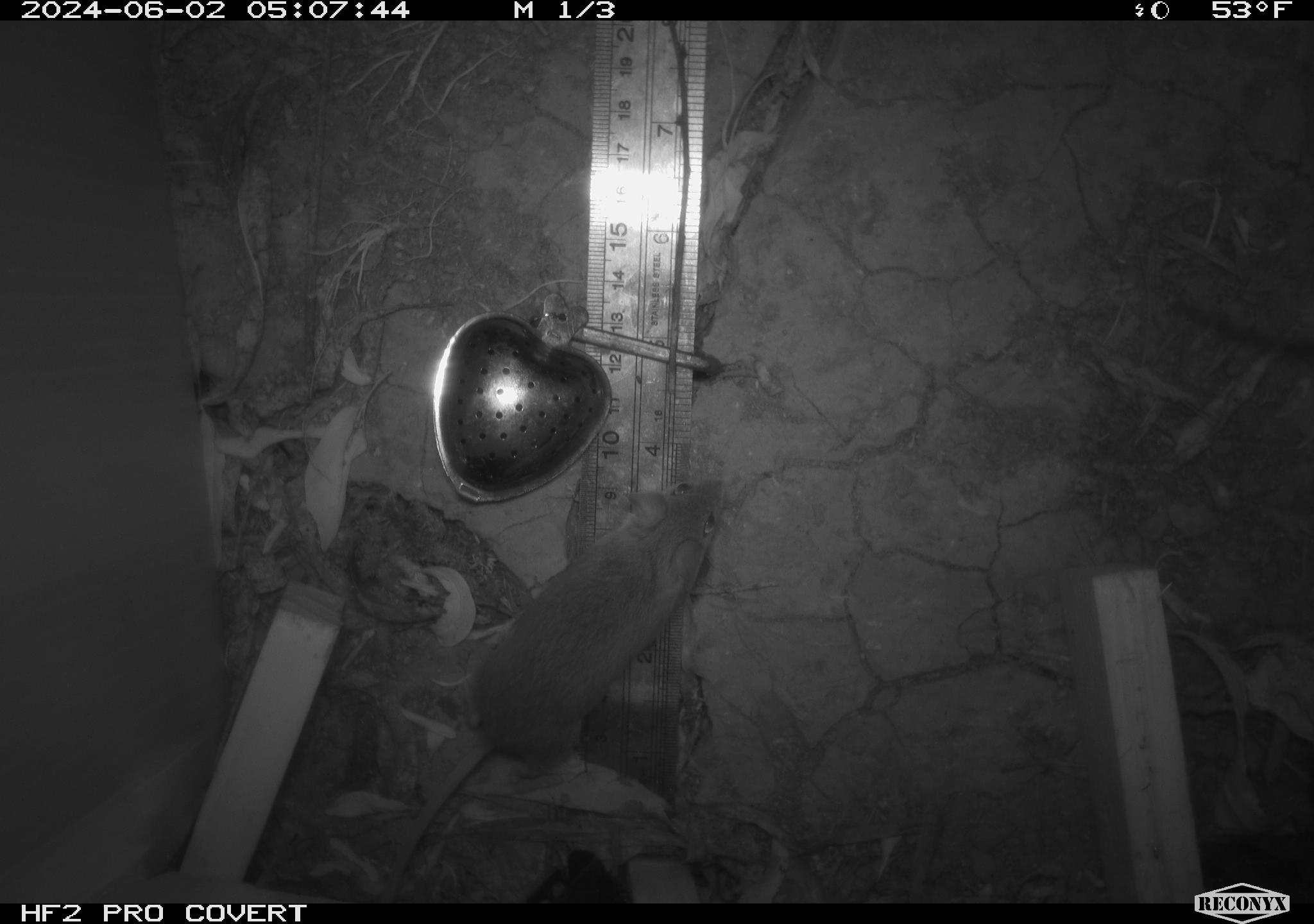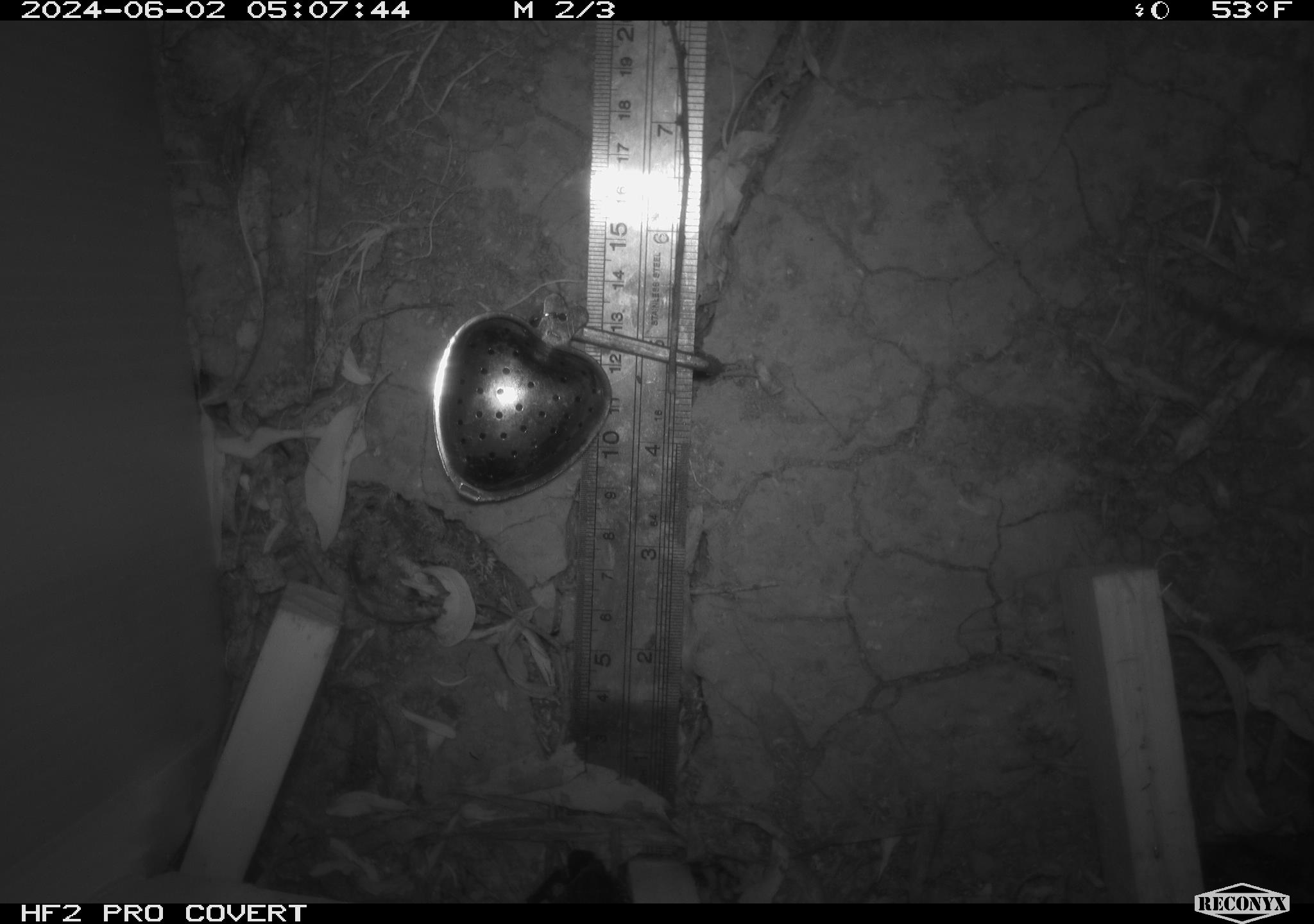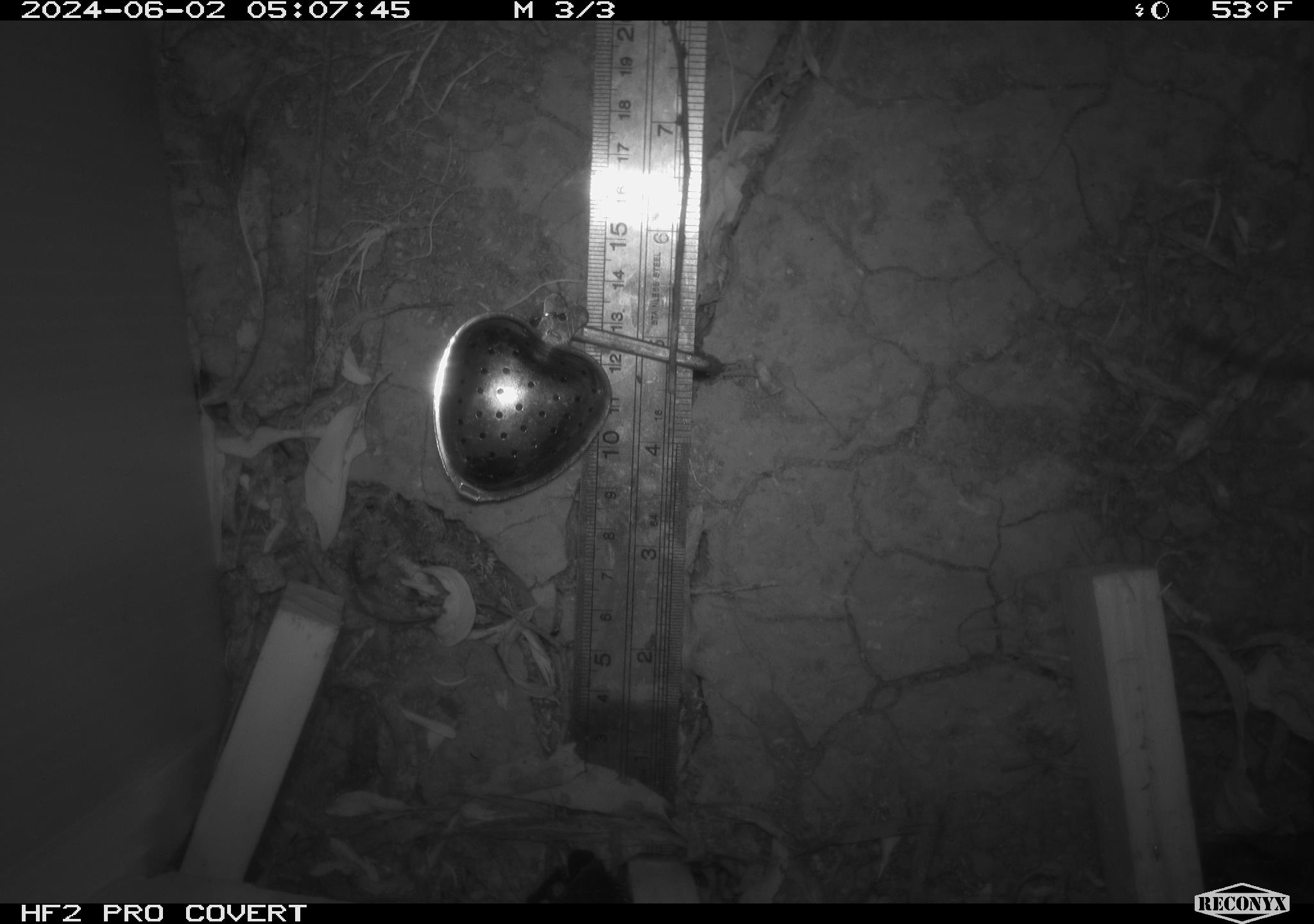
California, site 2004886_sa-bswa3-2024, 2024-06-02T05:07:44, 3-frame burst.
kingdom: Animalia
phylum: Chordata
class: Mammalia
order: Rodentia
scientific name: Rodentia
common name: mouse species